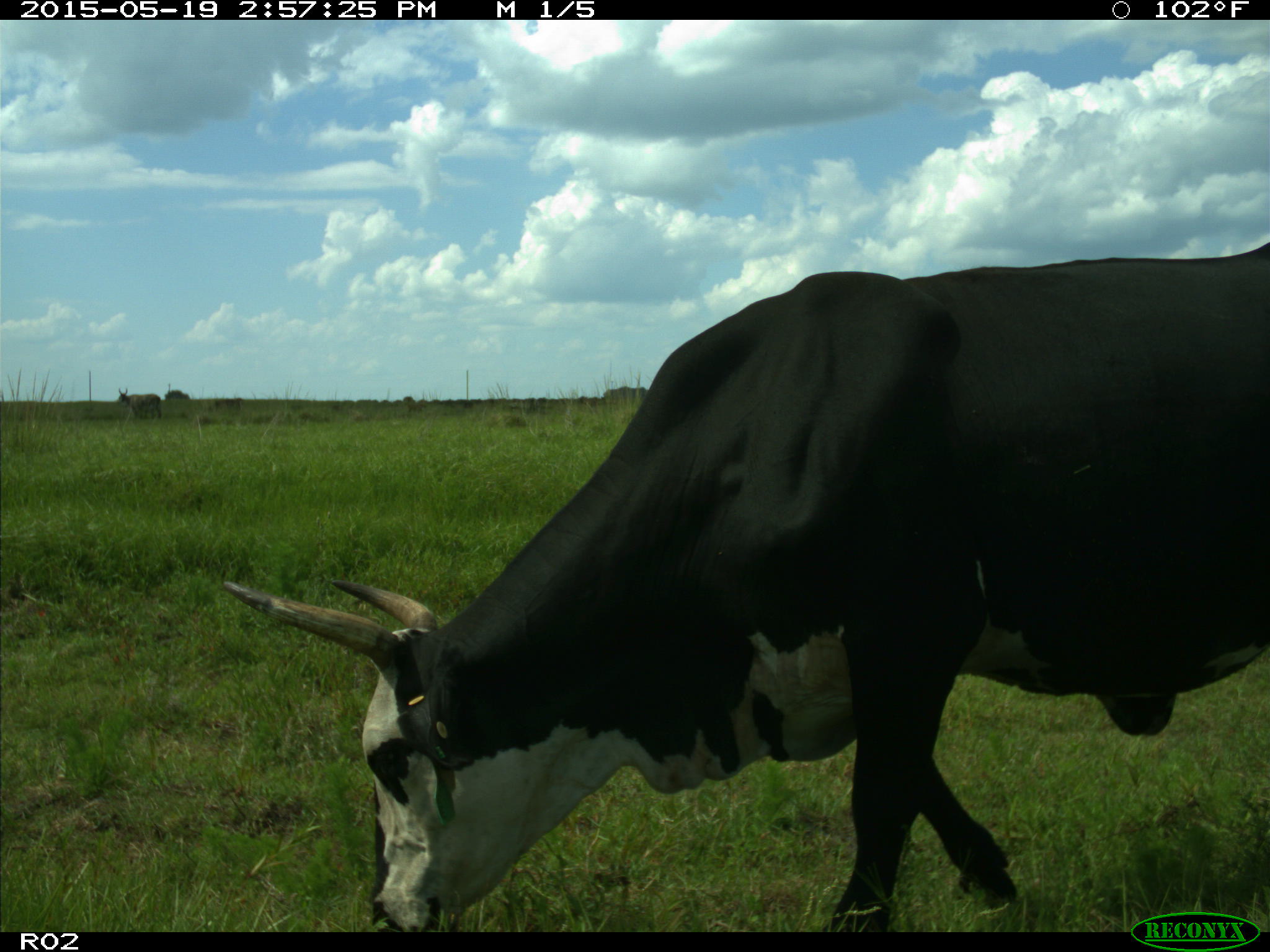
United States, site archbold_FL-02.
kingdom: Animalia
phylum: Chordata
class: Mammalia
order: Artiodactyla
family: Bovidae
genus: Bos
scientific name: Bos taurus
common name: domestic cow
Bos taurus (domestic cow).